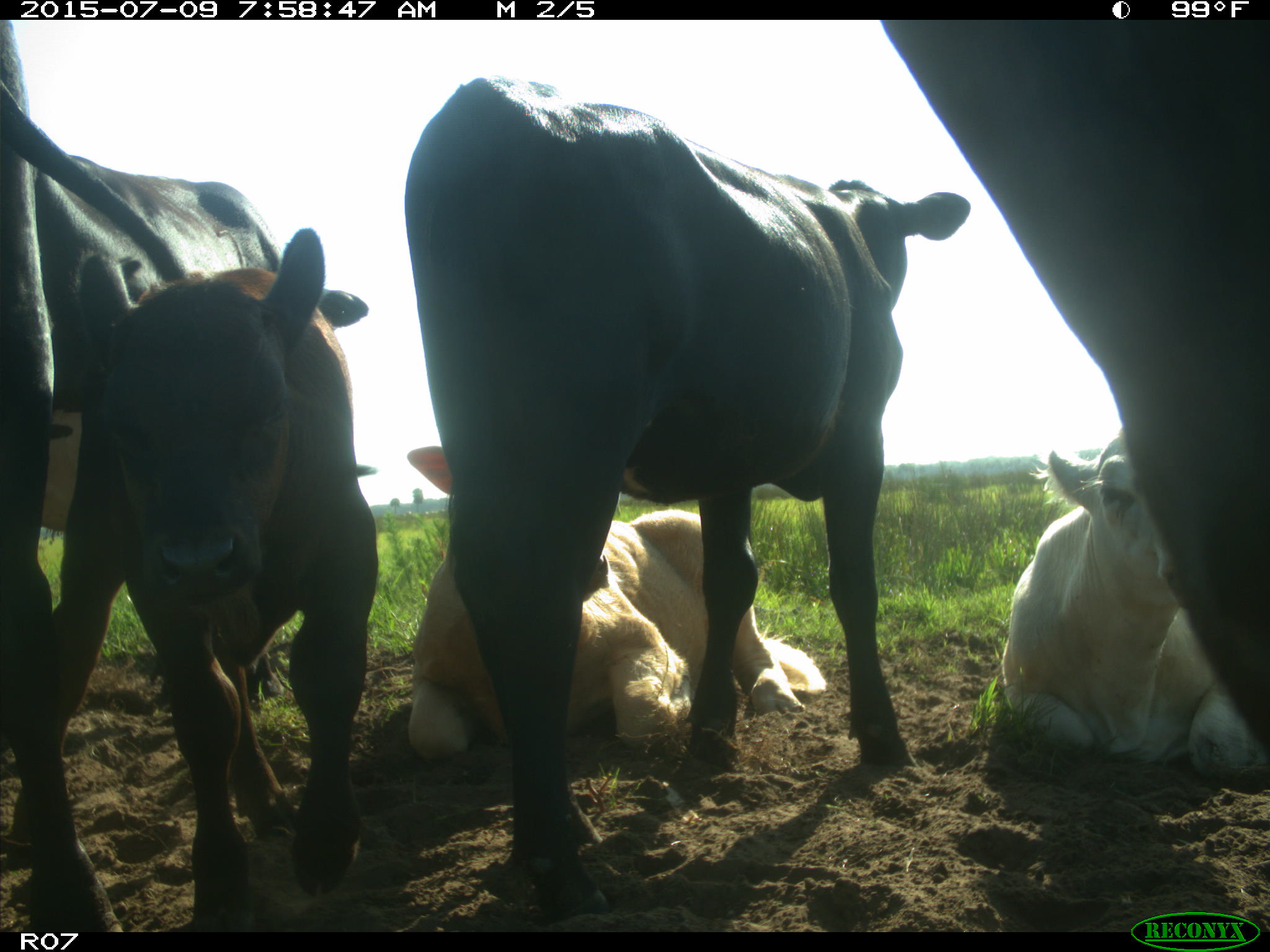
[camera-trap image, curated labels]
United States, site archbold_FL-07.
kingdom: Animalia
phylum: Chordata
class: Mammalia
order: Artiodactyla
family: Bovidae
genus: Bos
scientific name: Bos taurus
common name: domestic cow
Bos taurus (domestic cow).